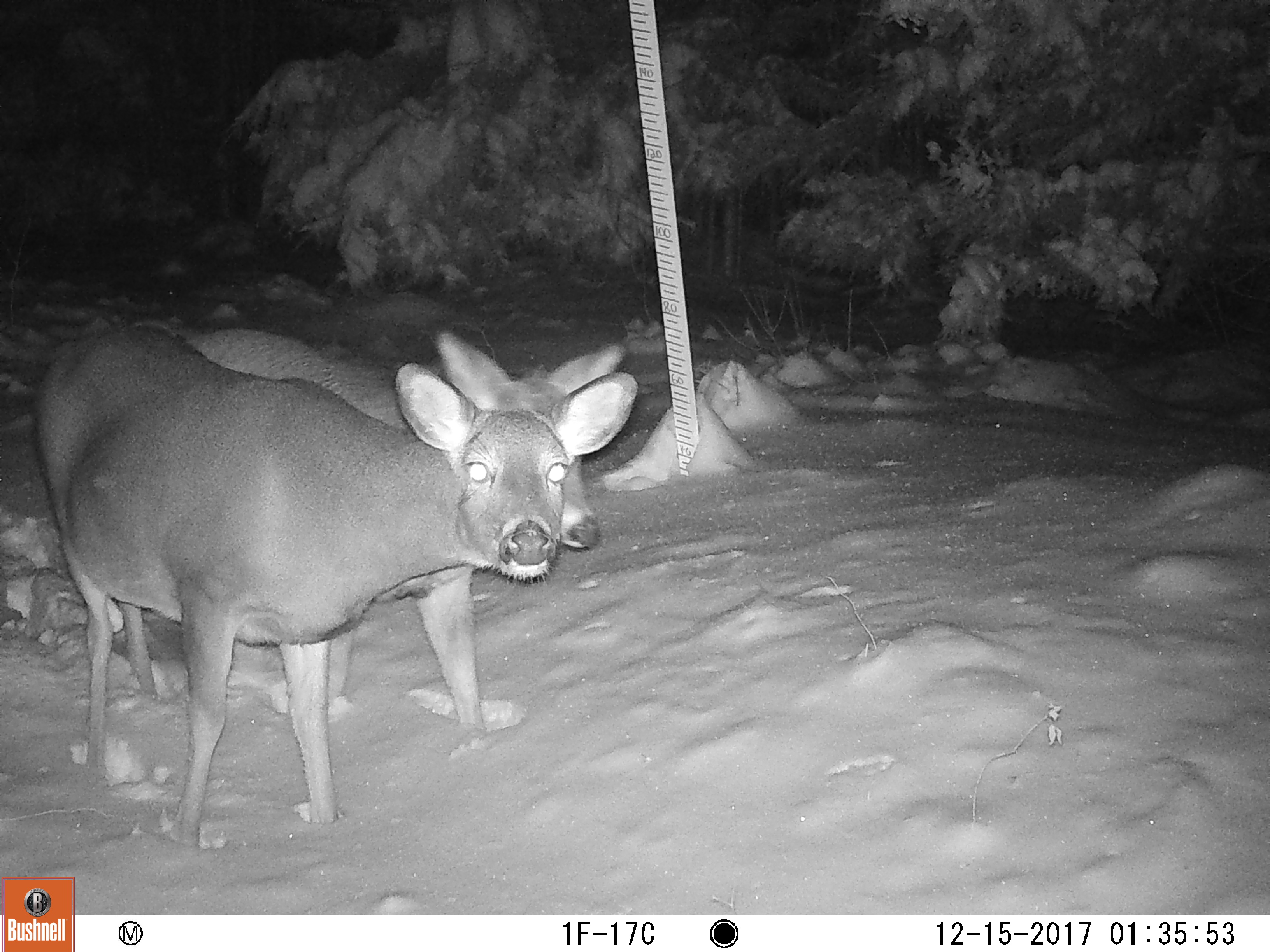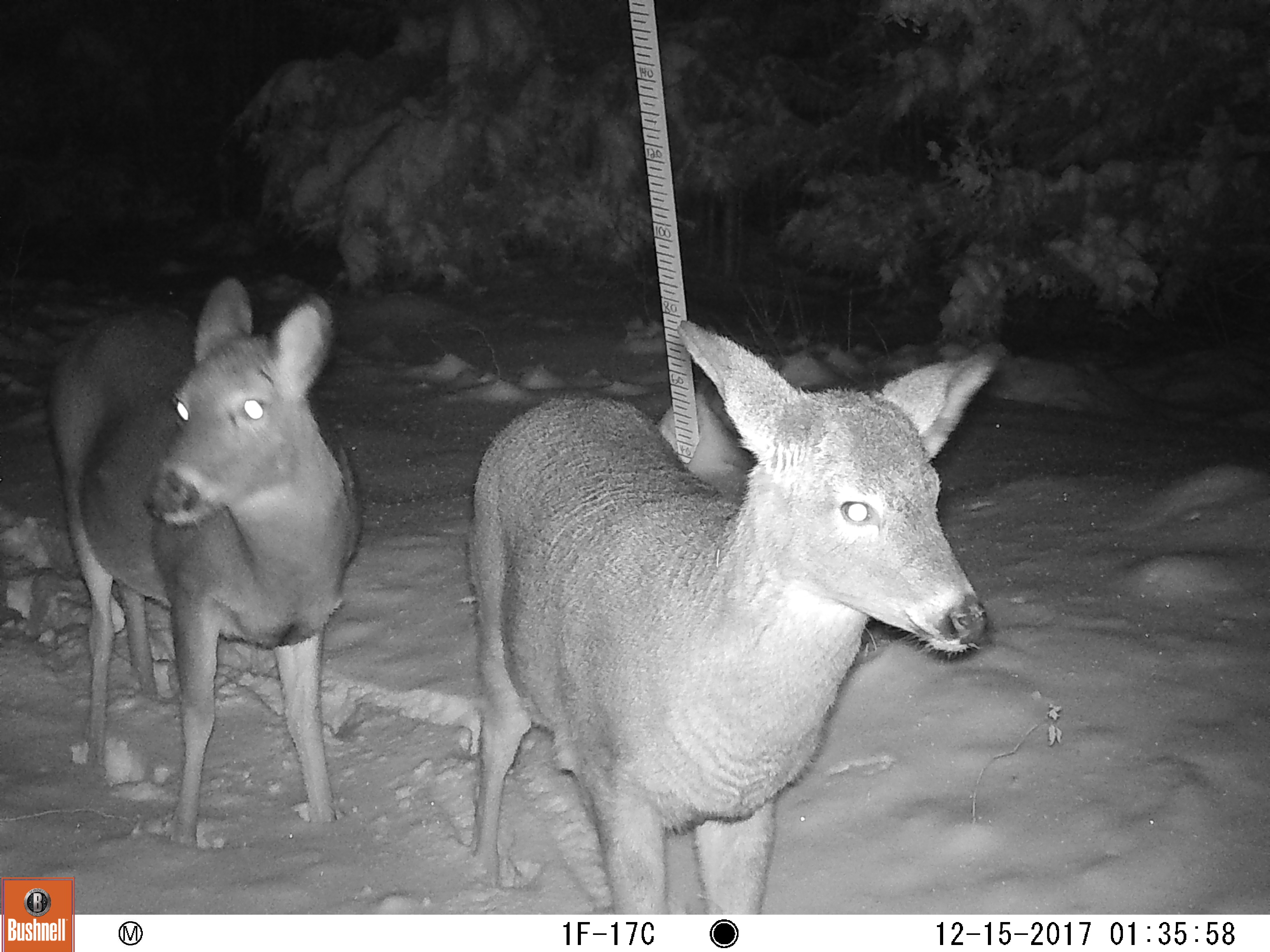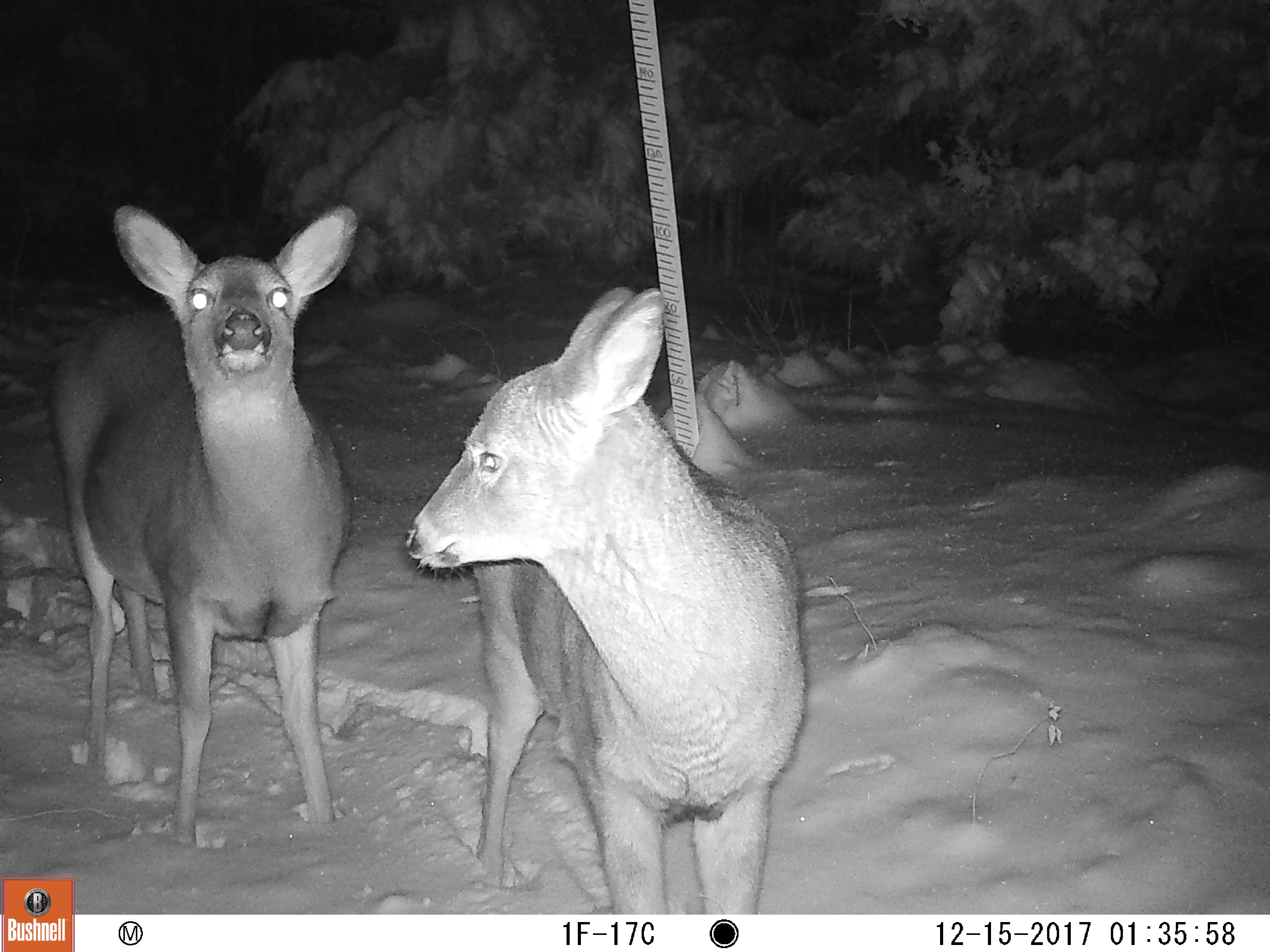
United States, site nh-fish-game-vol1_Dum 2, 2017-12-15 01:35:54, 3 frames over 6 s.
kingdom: Animalia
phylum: Chordata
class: Mammalia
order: Artiodactyla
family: Cervidae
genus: Odocoileus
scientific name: Odocoileus virginianus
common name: white-tailed deer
White-tailed deer (Odocoileus virginianus).